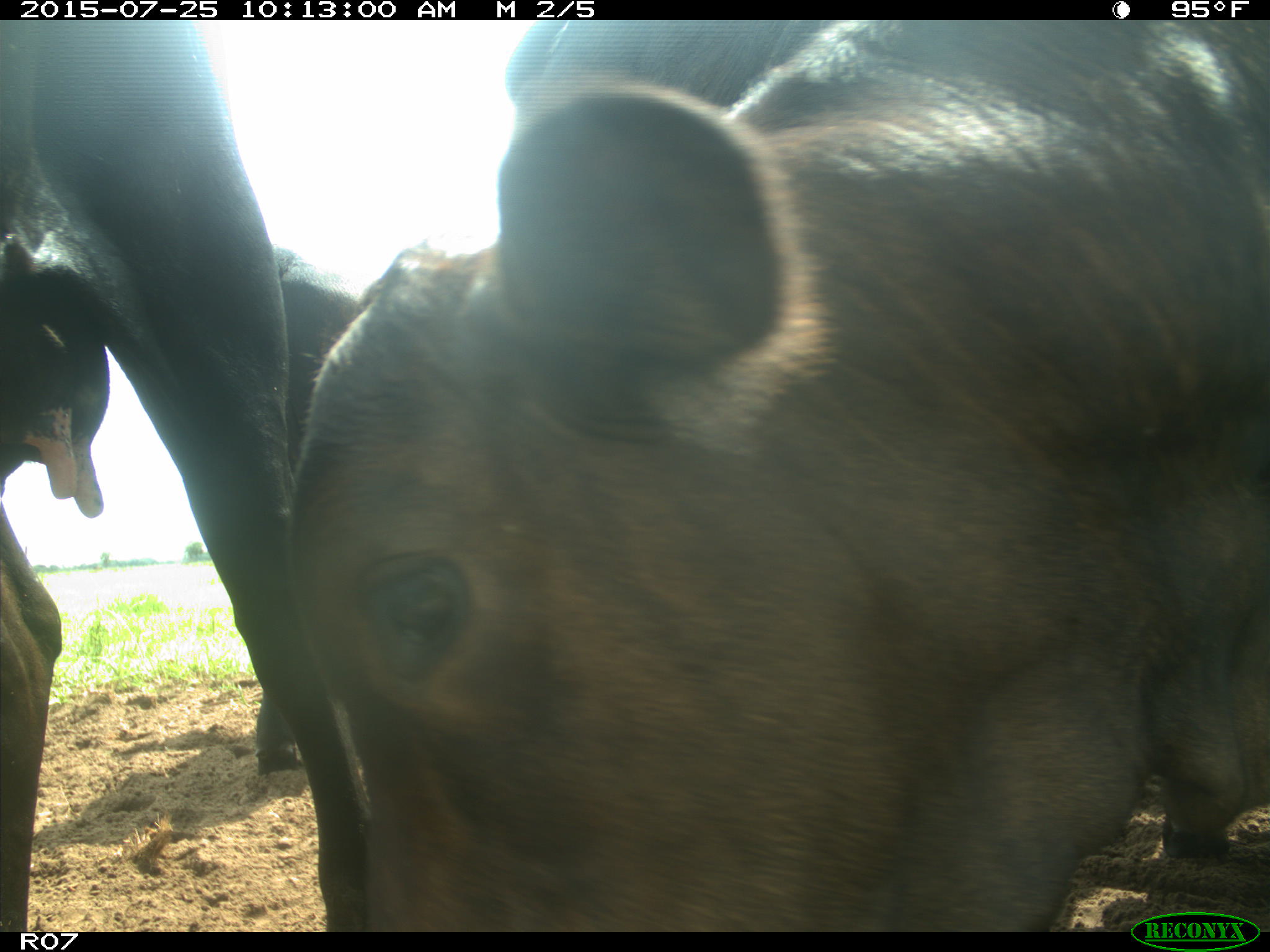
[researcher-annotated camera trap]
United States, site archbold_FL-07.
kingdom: Animalia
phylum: Chordata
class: Mammalia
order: Artiodactyla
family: Bovidae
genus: Bos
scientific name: Bos taurus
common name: domestic cow